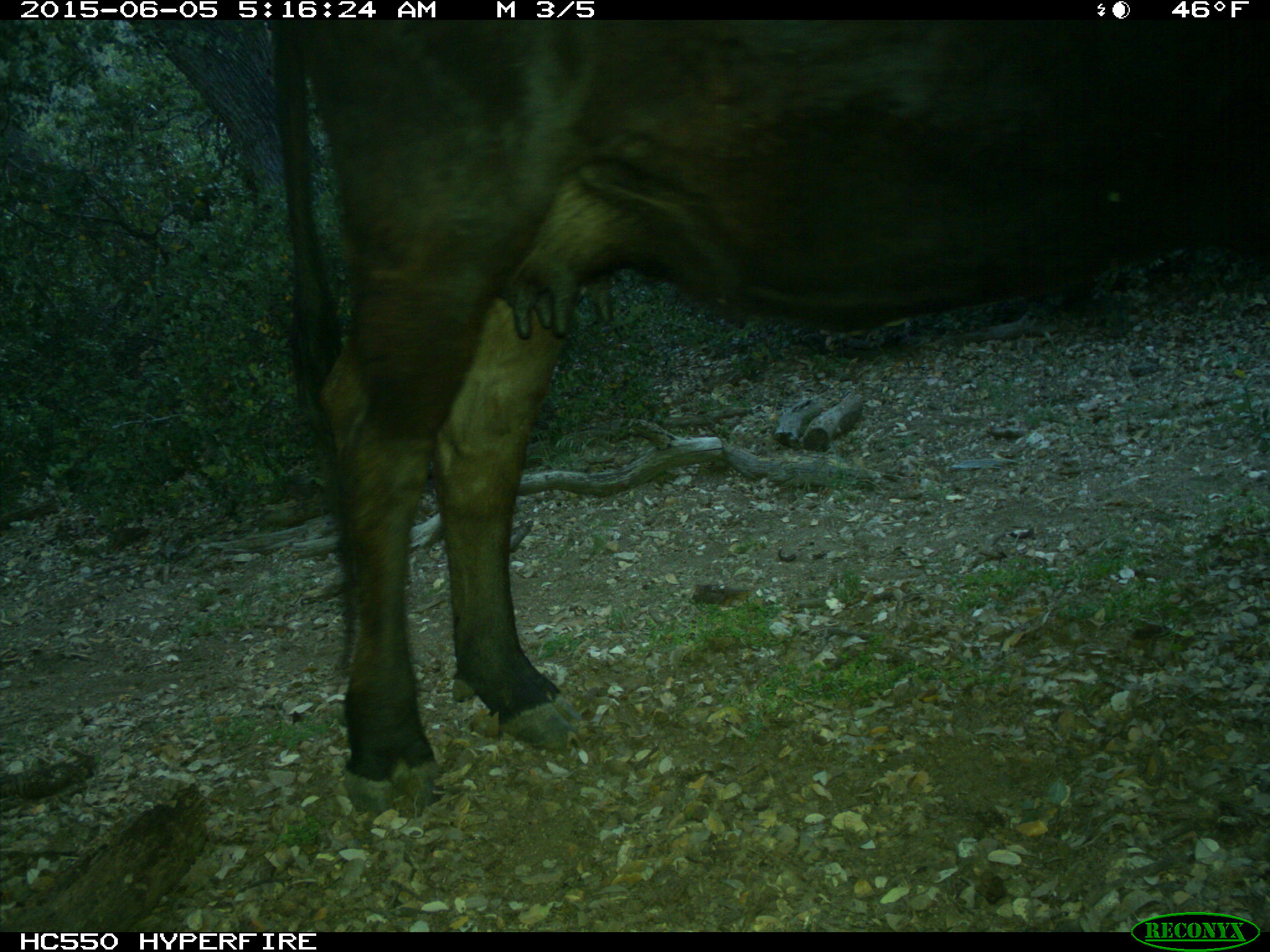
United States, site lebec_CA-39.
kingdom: Animalia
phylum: Chordata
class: Mammalia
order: Artiodactyla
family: Bovidae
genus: Bos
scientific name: Bos taurus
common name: domestic cow